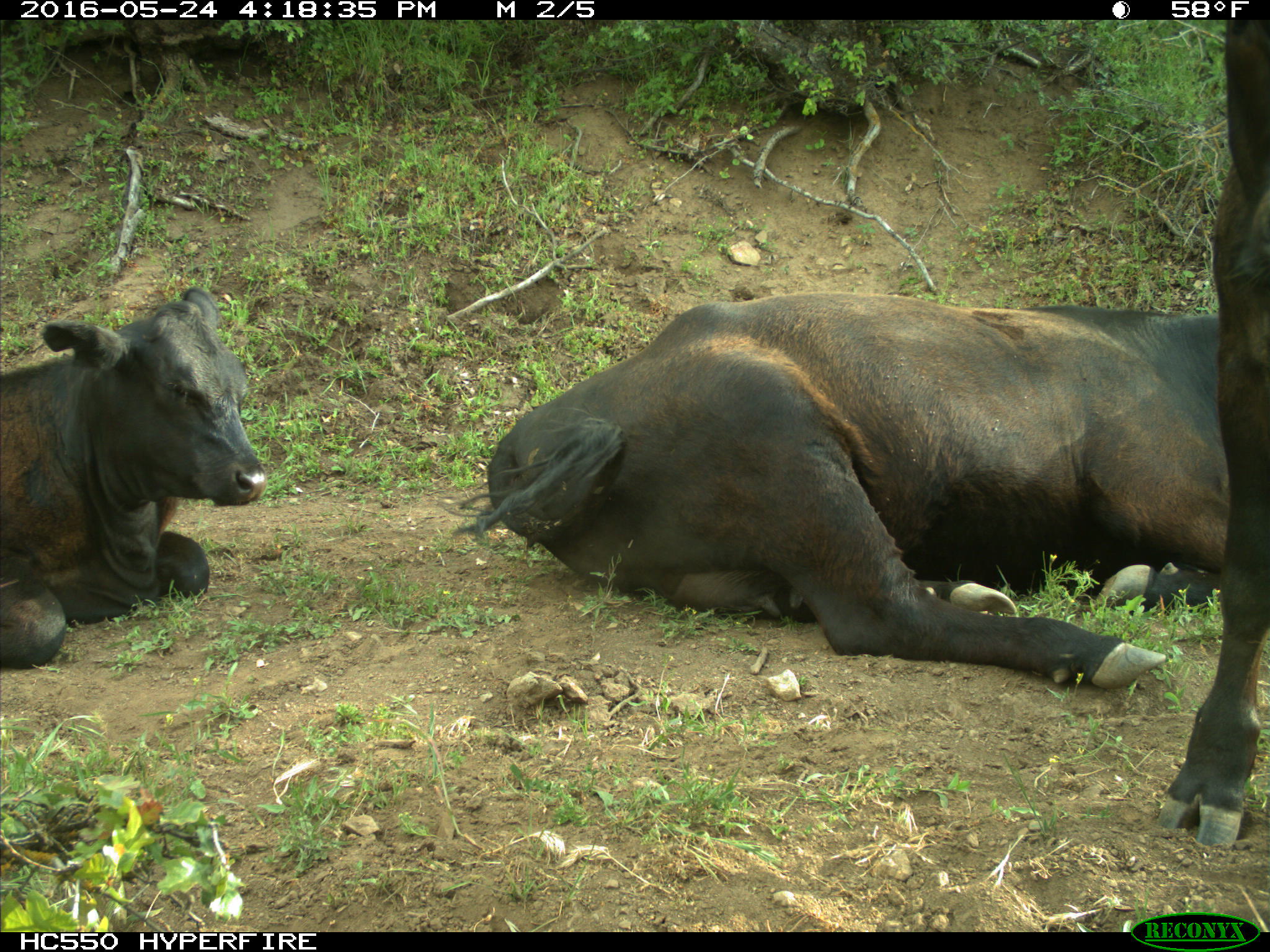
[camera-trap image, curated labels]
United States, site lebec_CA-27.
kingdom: Animalia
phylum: Chordata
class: Mammalia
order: Artiodactyla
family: Bovidae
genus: Bos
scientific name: Bos taurus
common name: domestic cow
Bos taurus (domestic cow).